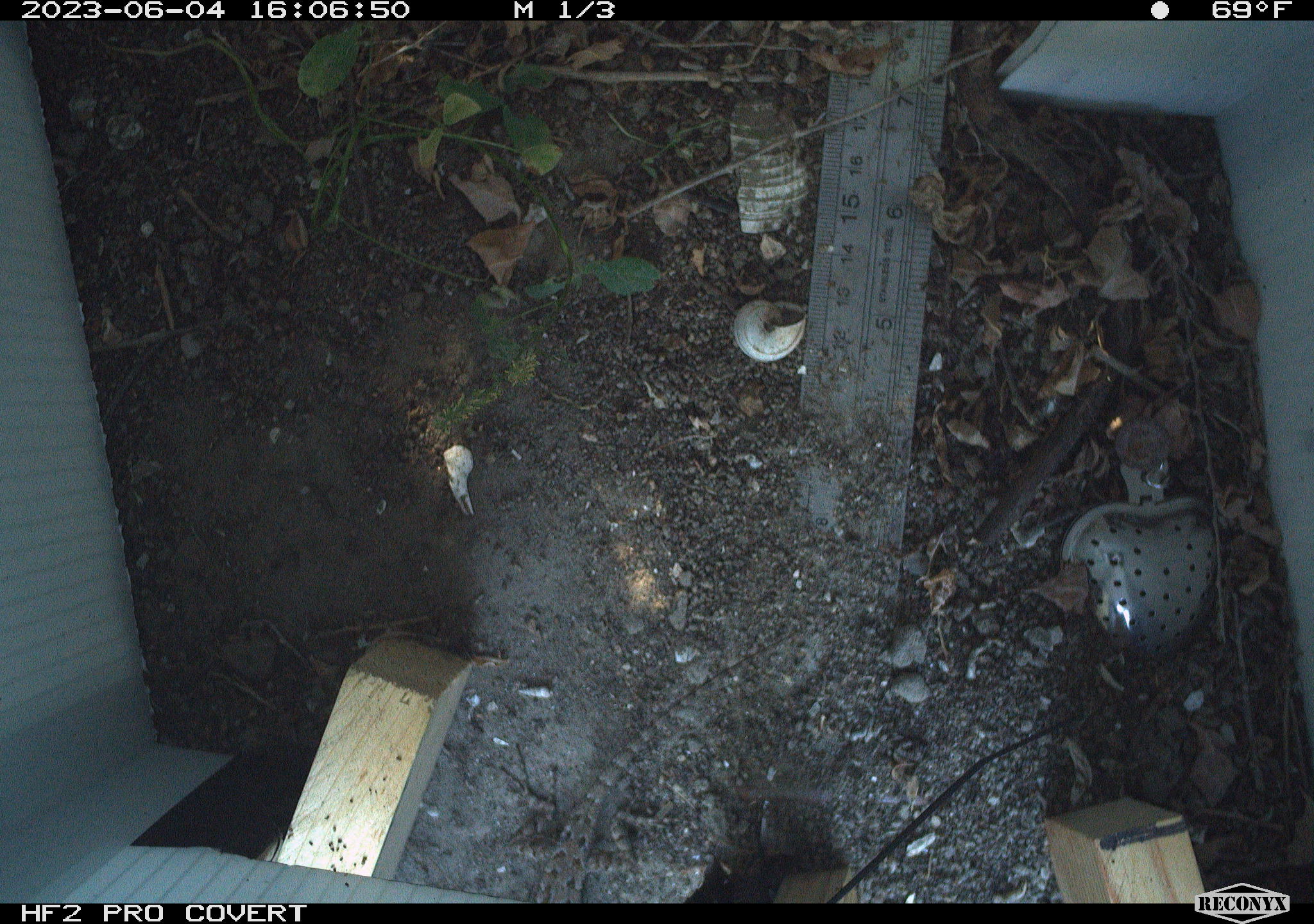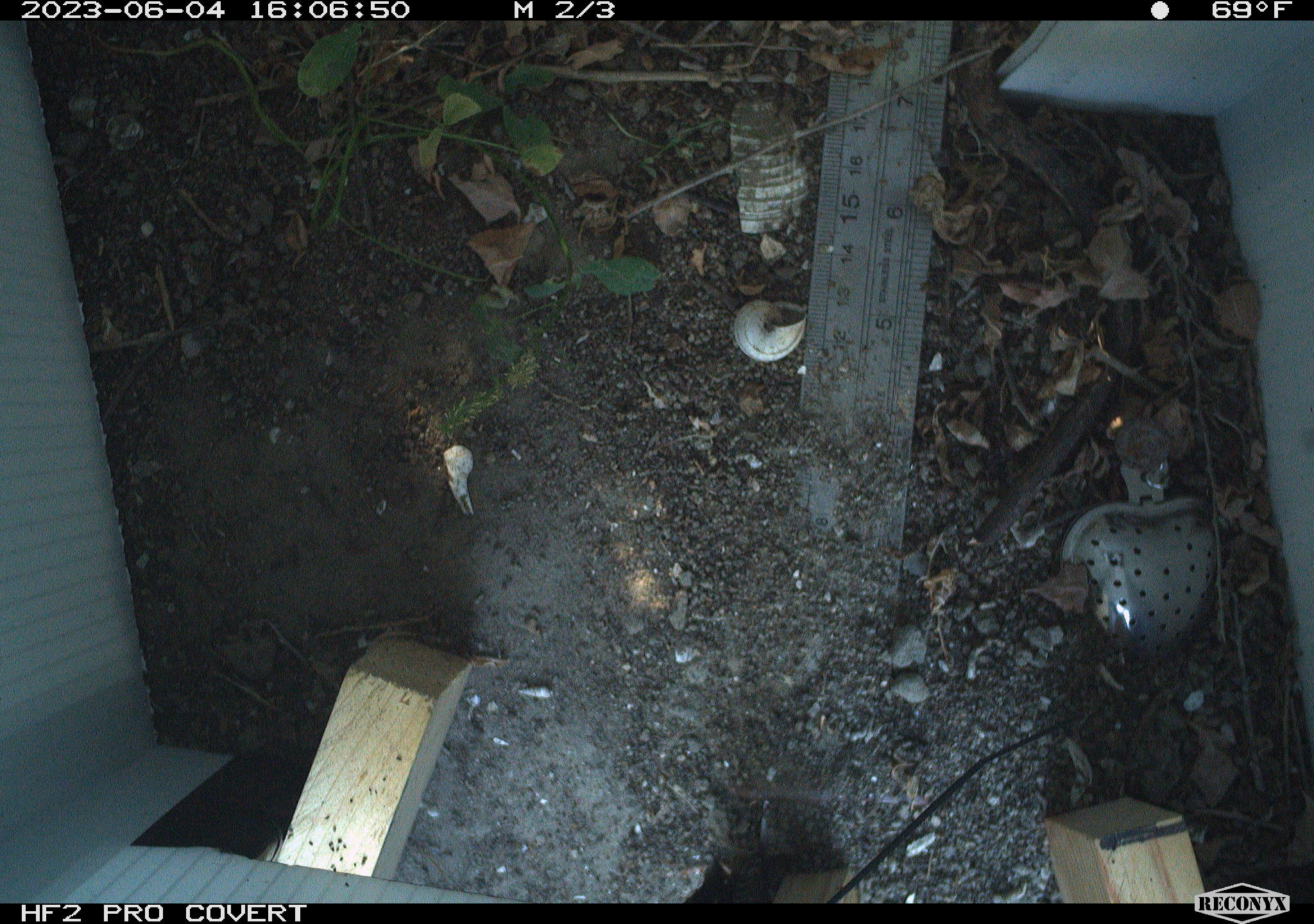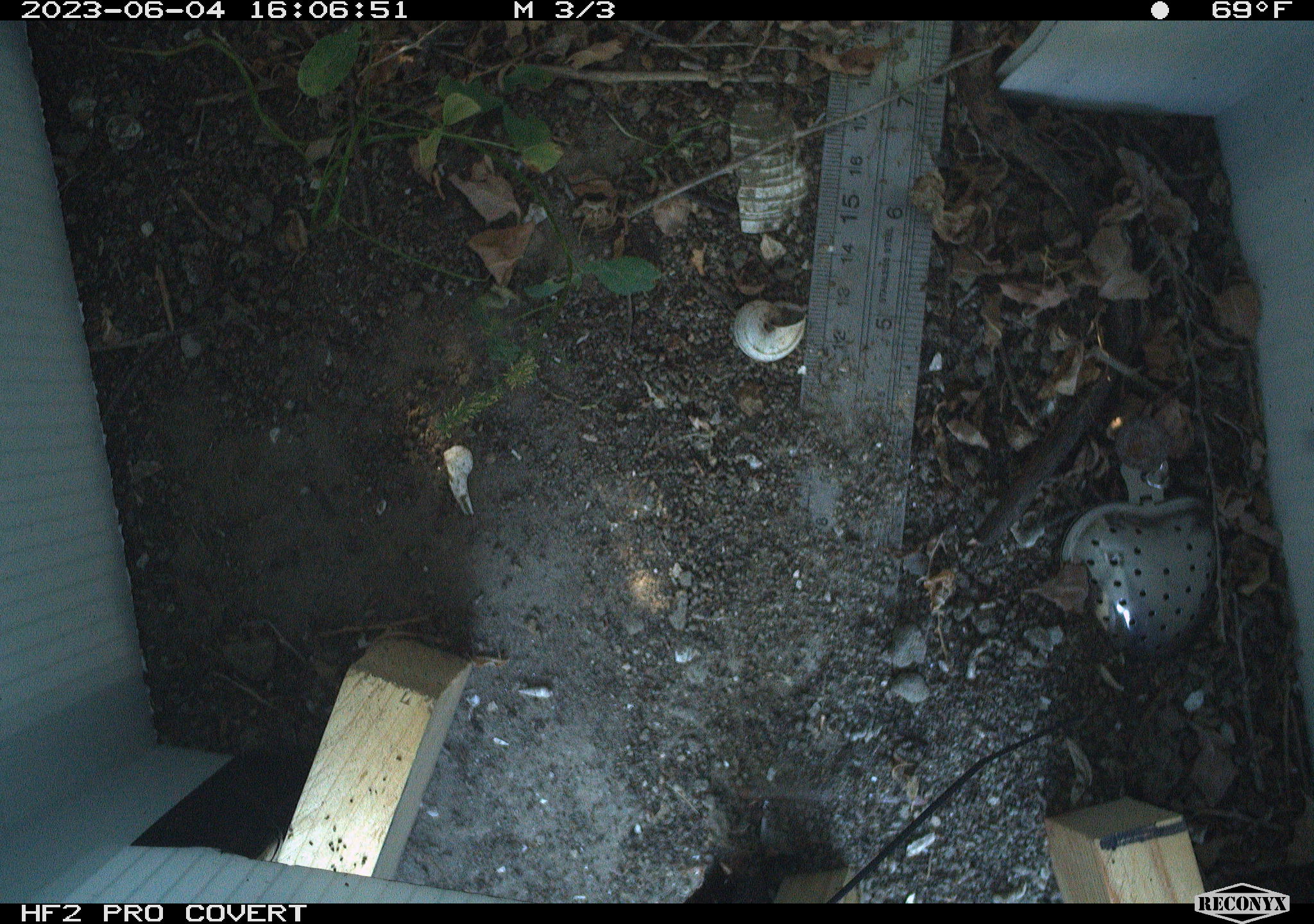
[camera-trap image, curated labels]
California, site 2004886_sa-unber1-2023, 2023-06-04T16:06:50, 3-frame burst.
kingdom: Animalia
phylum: Chordata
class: Reptilia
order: Squamata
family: Phrynosomatidae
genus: Sceloporus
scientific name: Sceloporus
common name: spiny lizards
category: sceloporus species